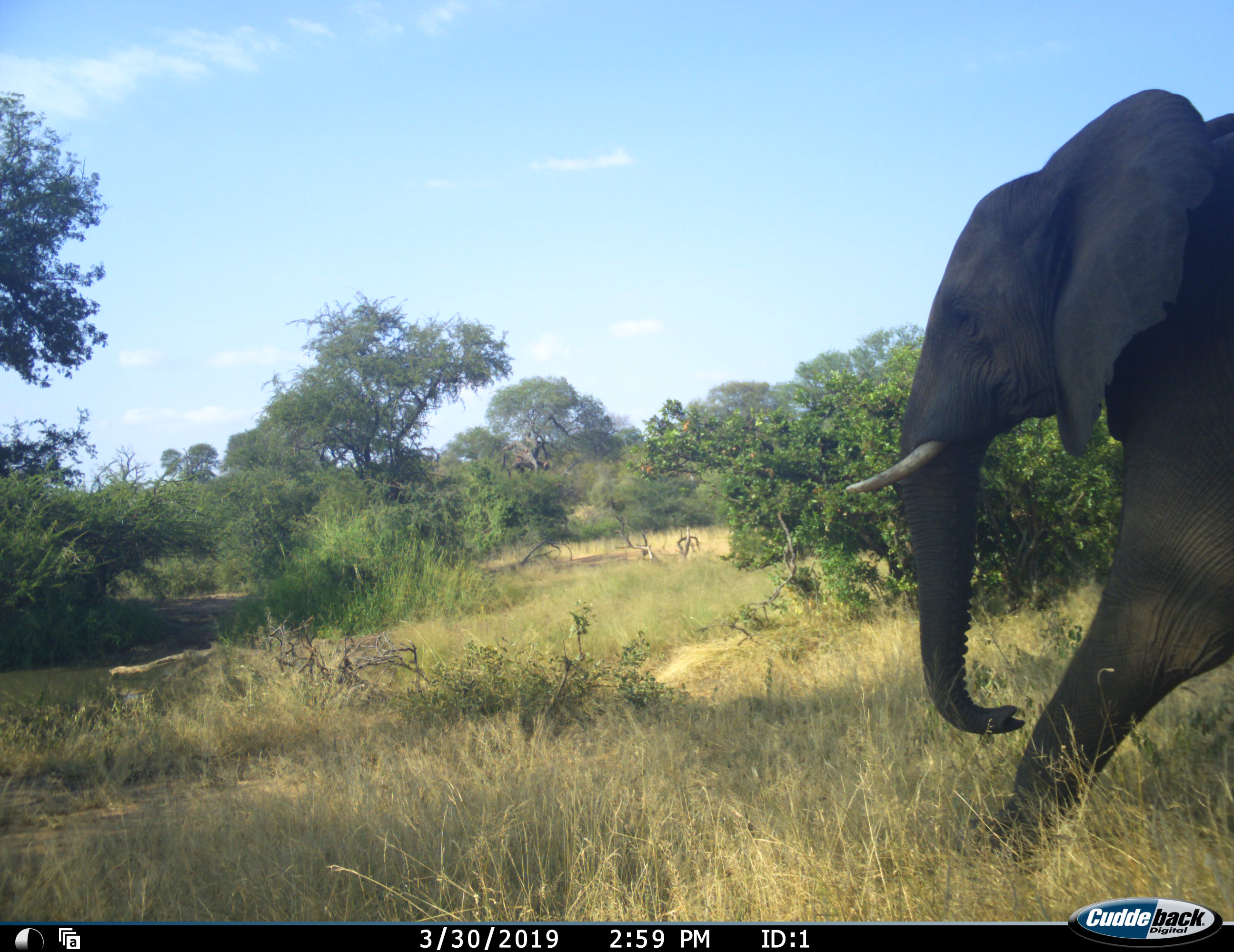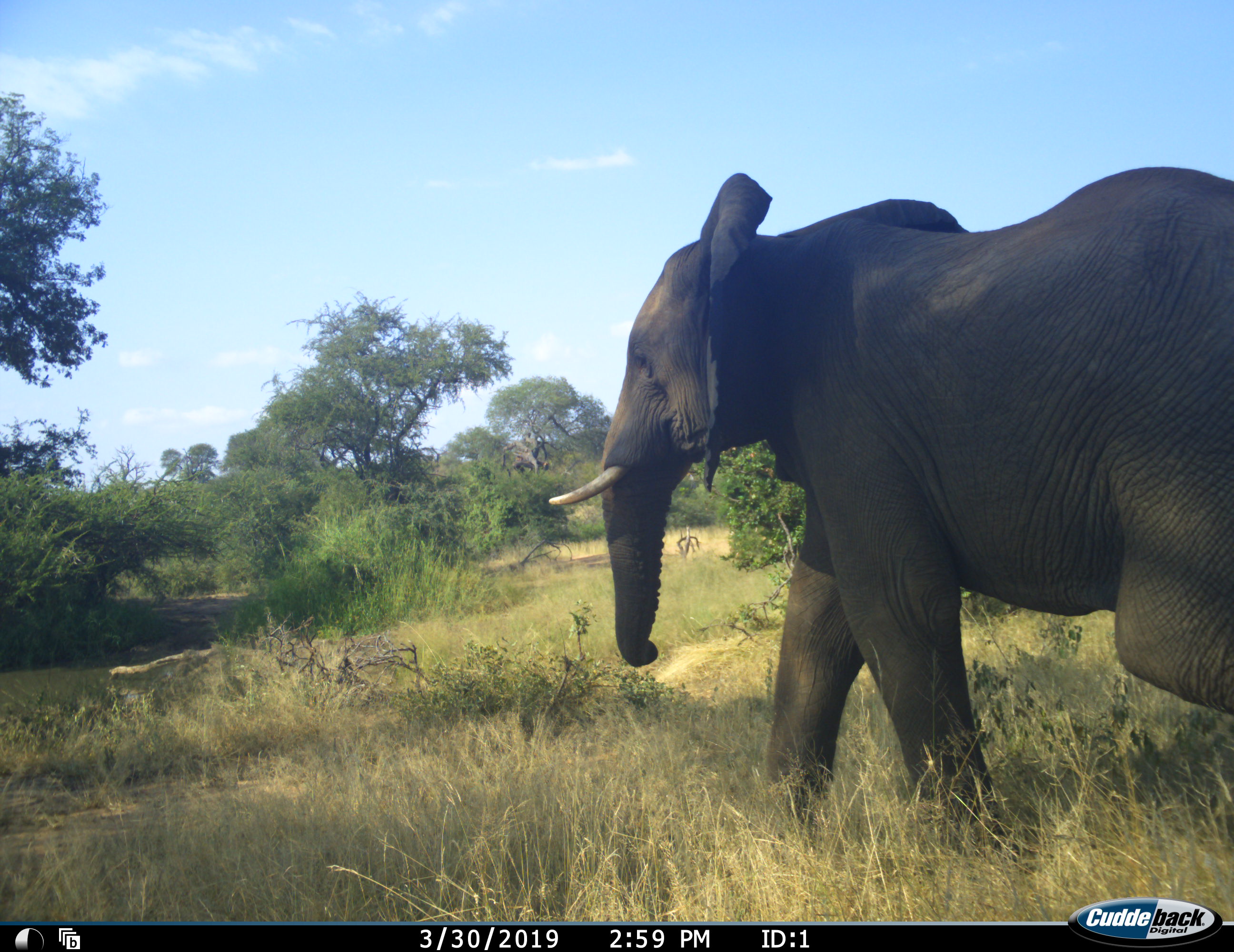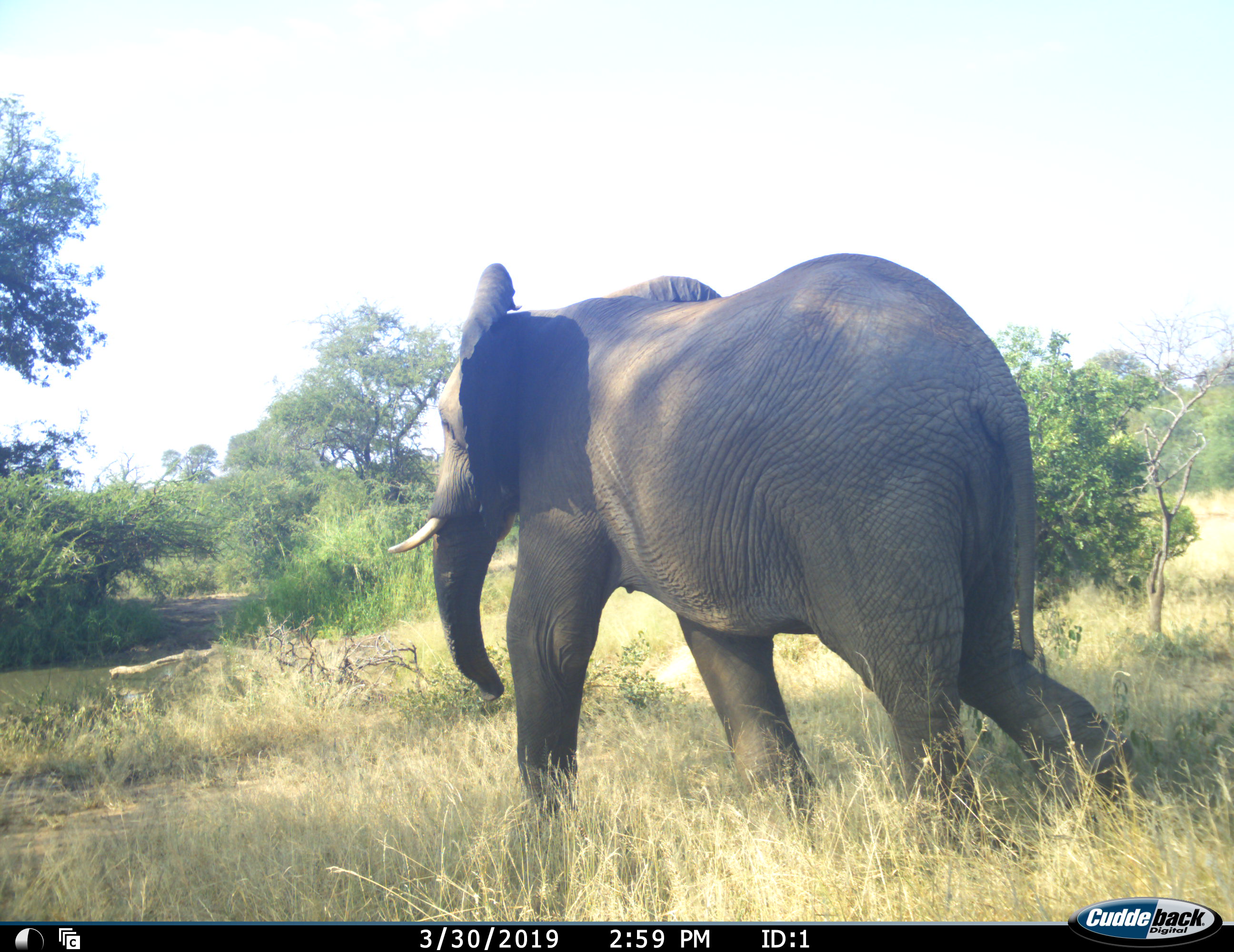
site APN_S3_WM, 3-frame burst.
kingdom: Animalia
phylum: Chordata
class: Mammalia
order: Proboscidea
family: Elephantidae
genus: Loxodonta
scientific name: Loxodonta africana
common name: african bush elephant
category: elephant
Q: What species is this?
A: Elephant (african bush elephant) (Loxodonta africana).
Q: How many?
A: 1.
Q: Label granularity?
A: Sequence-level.